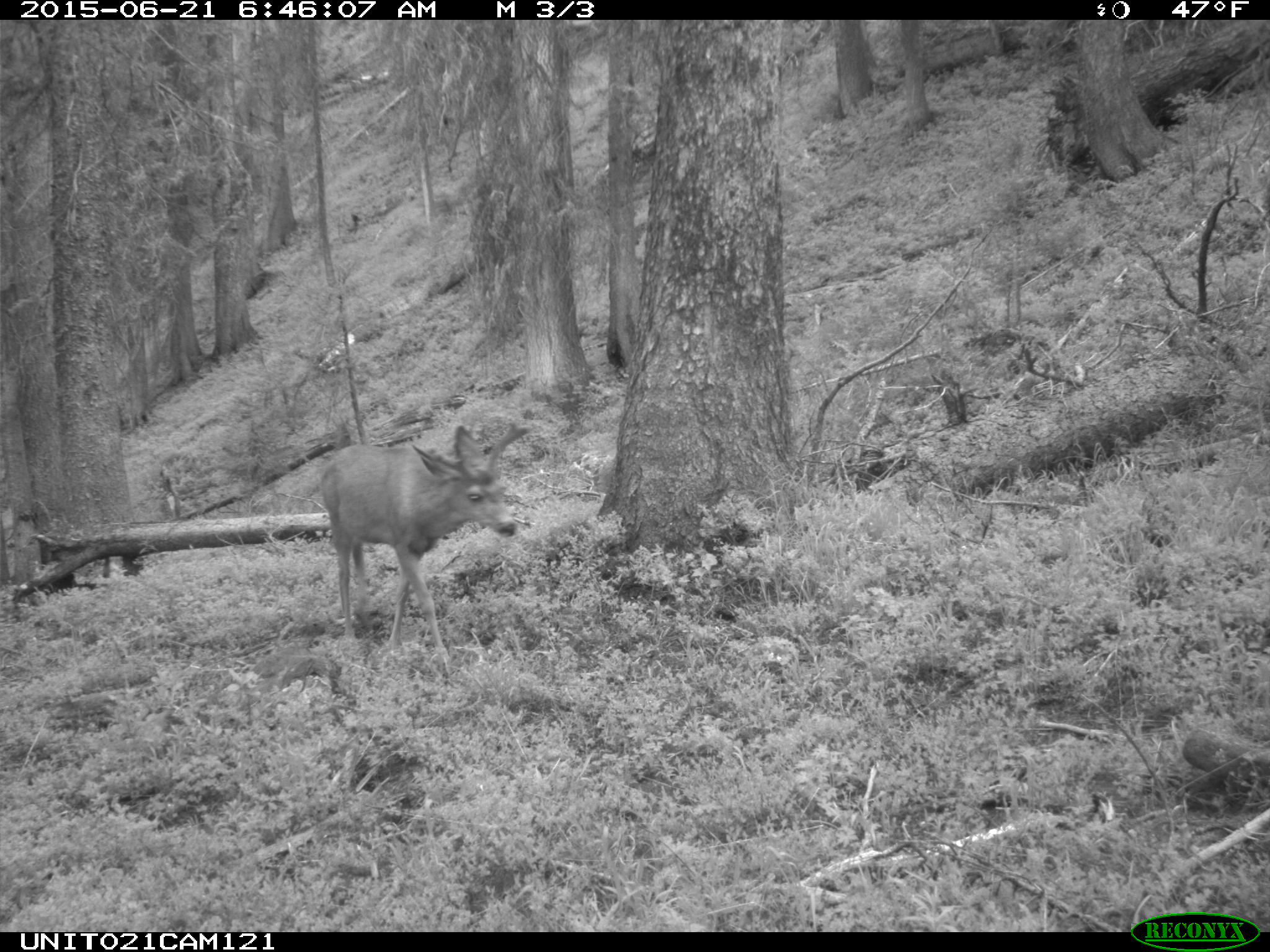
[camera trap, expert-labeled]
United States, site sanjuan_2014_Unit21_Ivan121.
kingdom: Animalia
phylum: Chordata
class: Mammalia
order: Artiodactyla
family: Cervidae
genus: Odocoileus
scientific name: Odocoileus hemionus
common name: mule deer